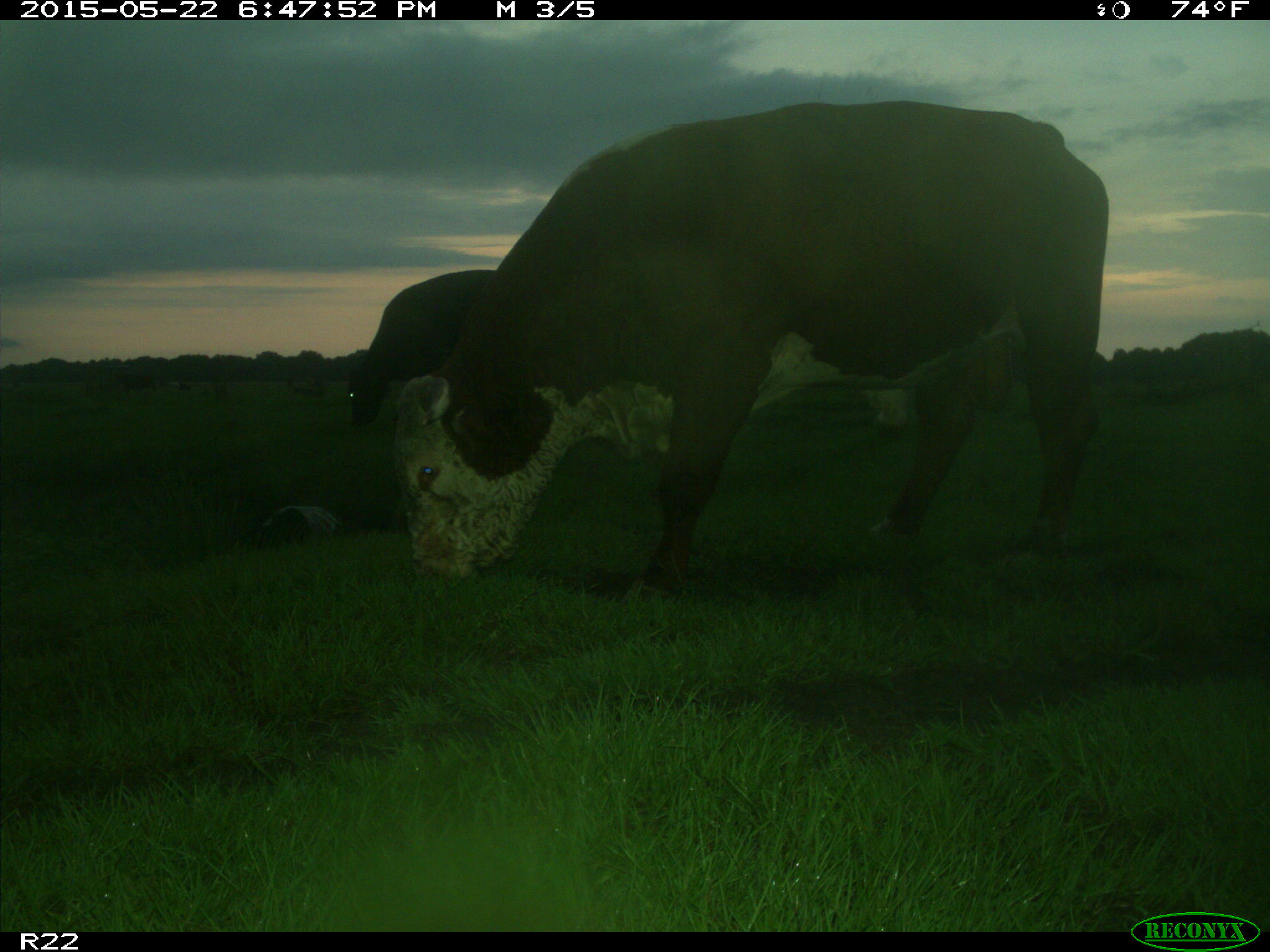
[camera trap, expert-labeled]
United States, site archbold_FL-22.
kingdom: Animalia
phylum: Chordata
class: Mammalia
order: Artiodactyla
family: Bovidae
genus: Bos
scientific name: Bos taurus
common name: domestic cow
Bos taurus (domestic cow).